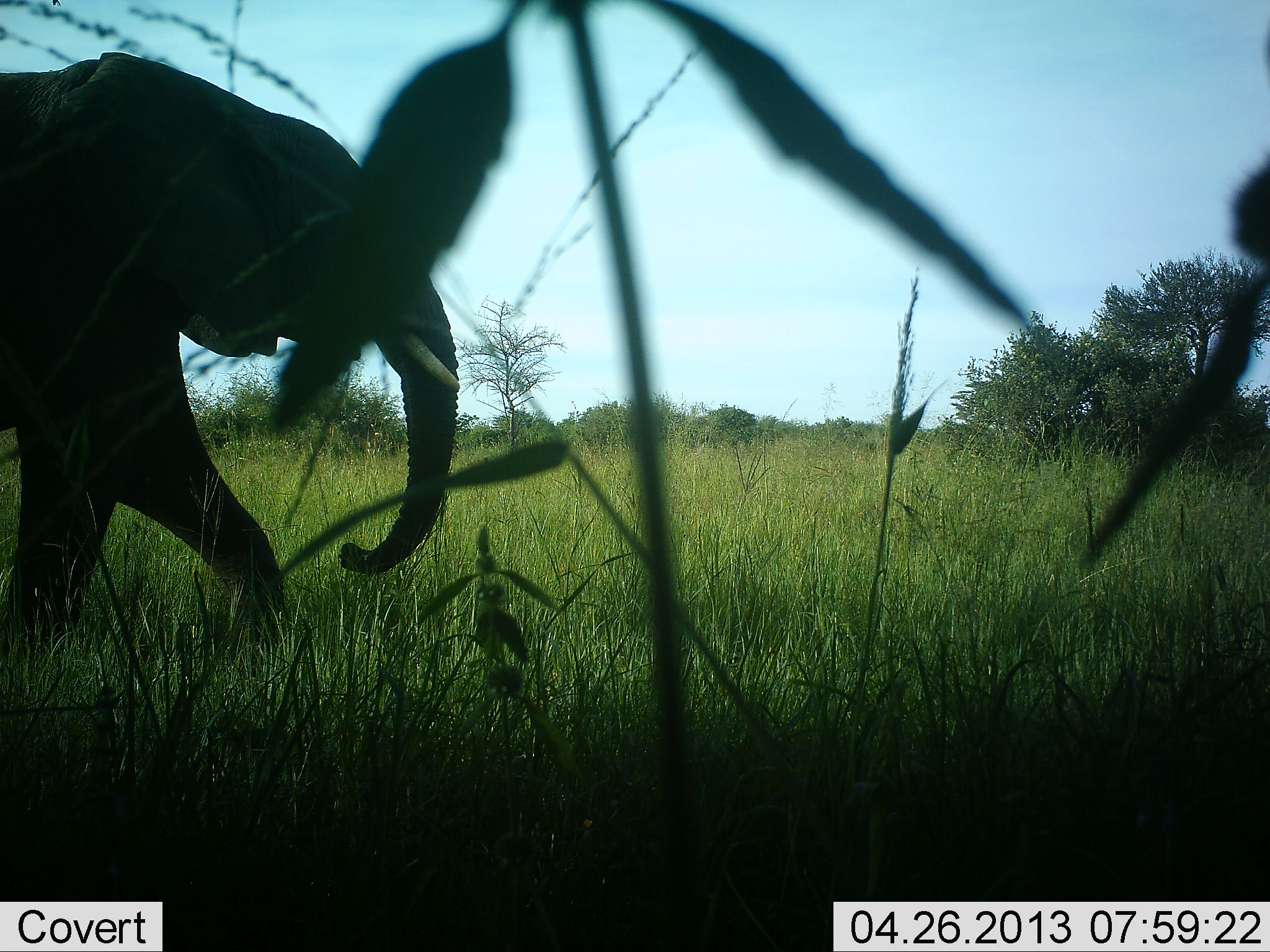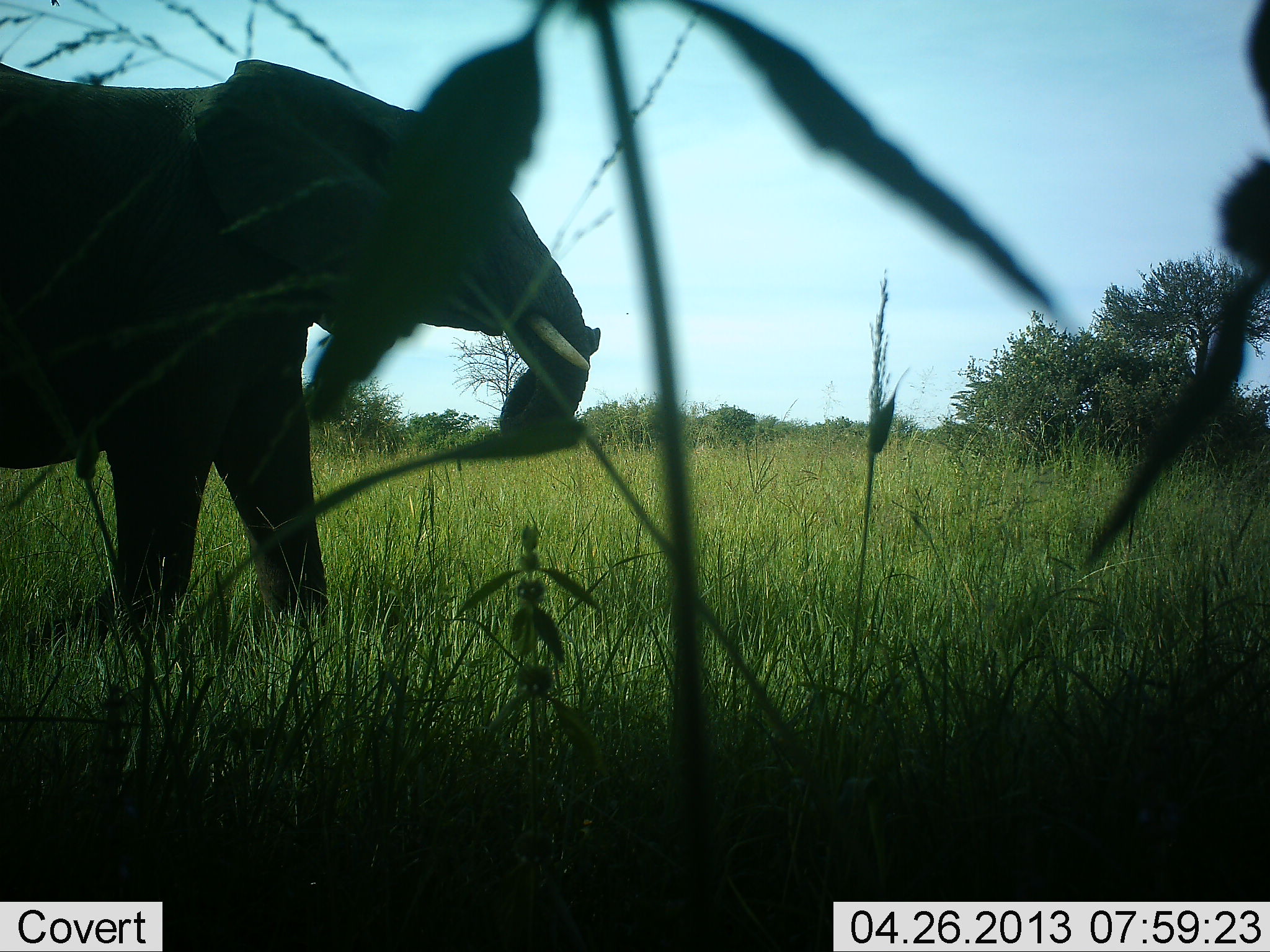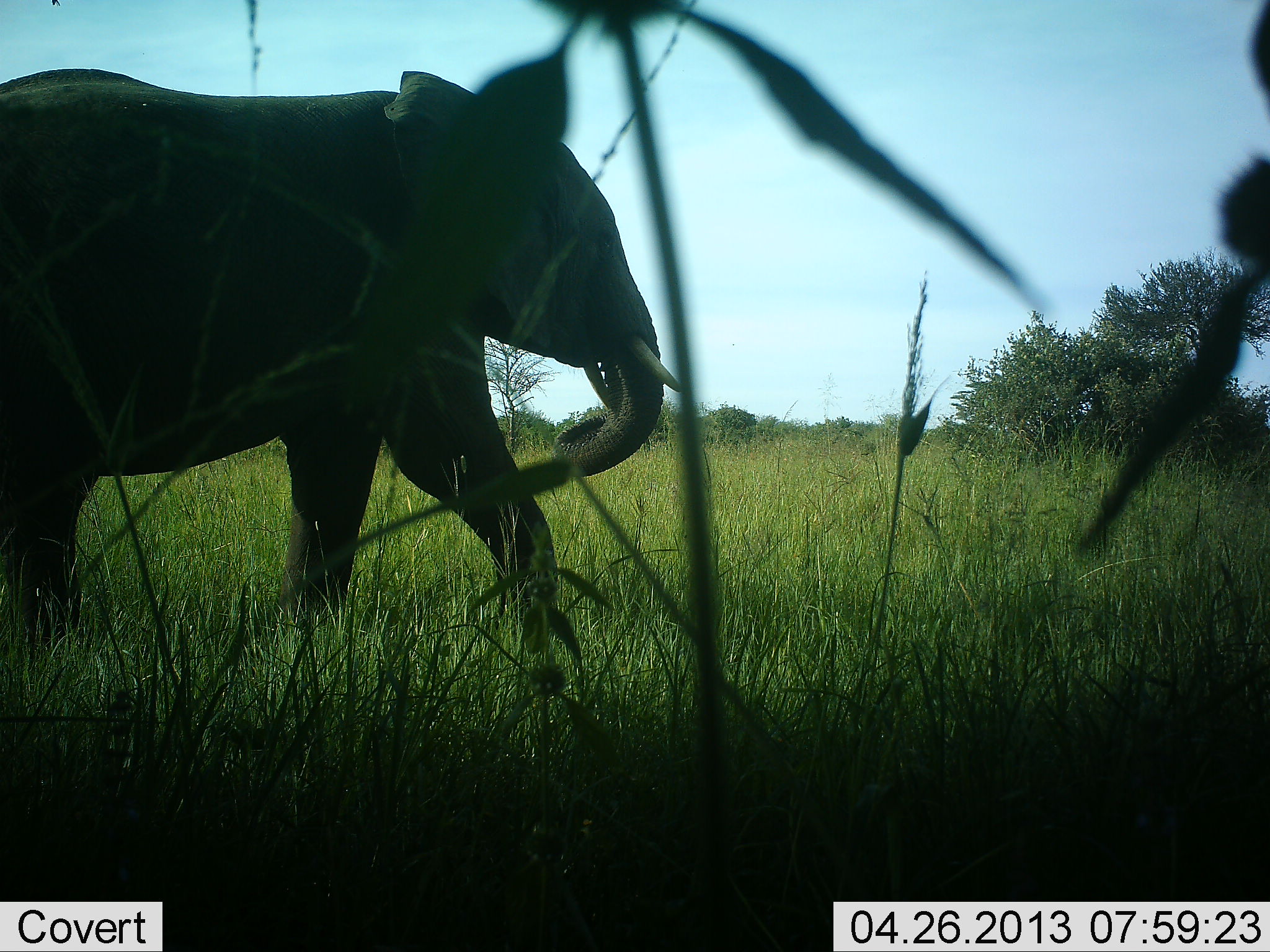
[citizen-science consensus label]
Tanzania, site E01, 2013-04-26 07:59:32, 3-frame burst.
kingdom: Animalia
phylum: Chordata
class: Mammalia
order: Proboscidea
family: Elephantidae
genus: Loxodonta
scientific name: Loxodonta africana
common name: african bush elephant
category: elephant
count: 1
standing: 18%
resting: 0%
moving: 82%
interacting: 0%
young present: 0%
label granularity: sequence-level